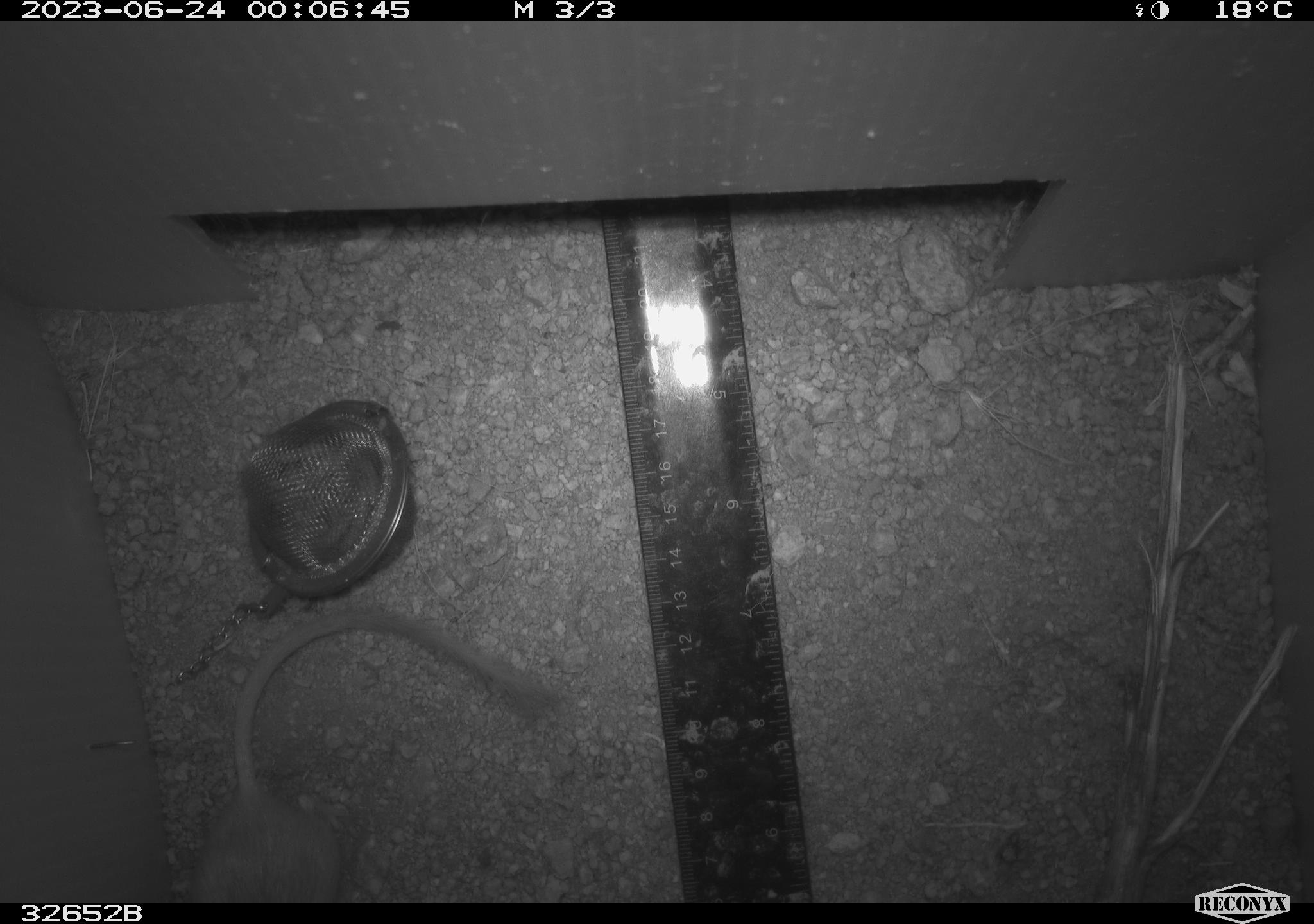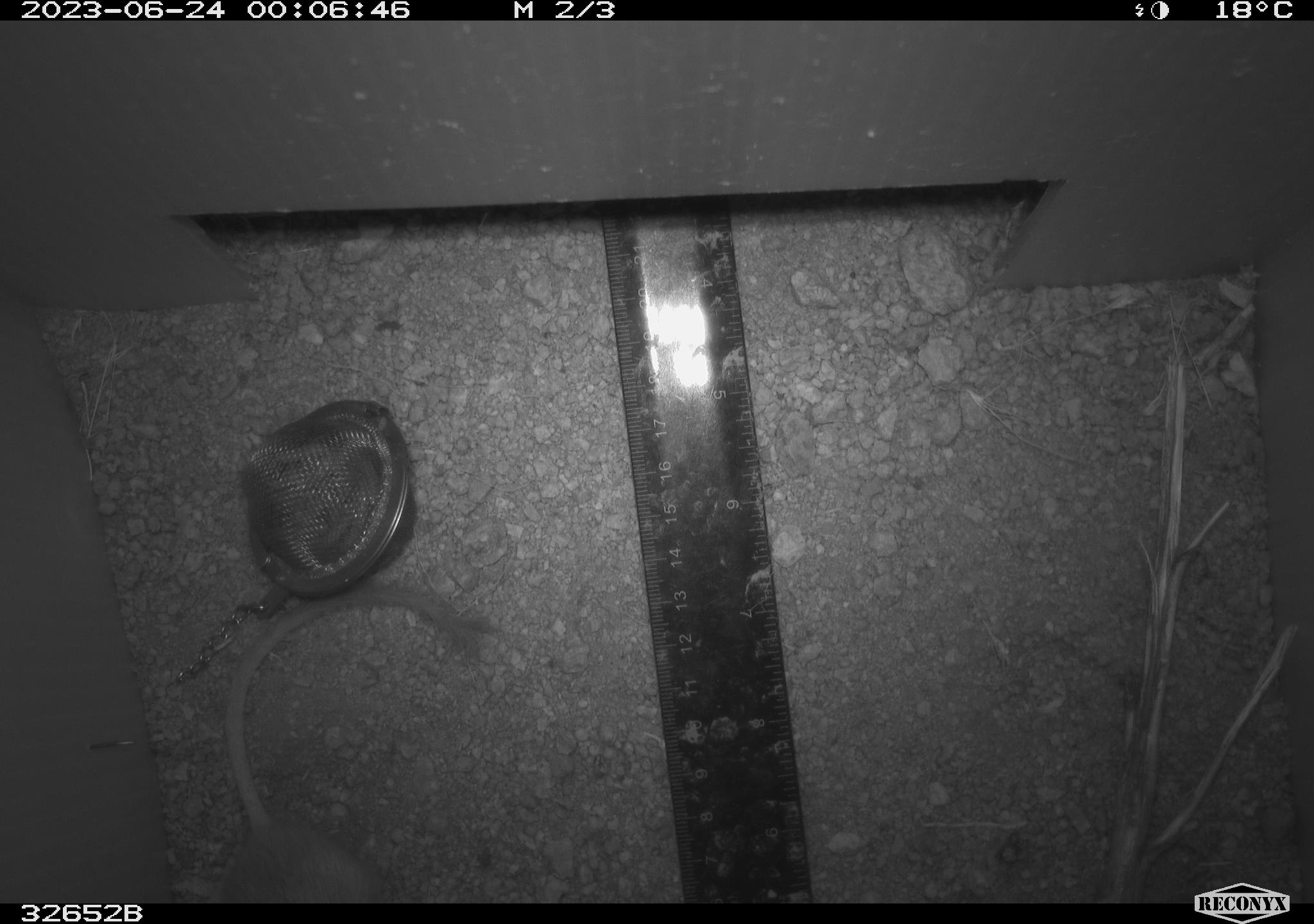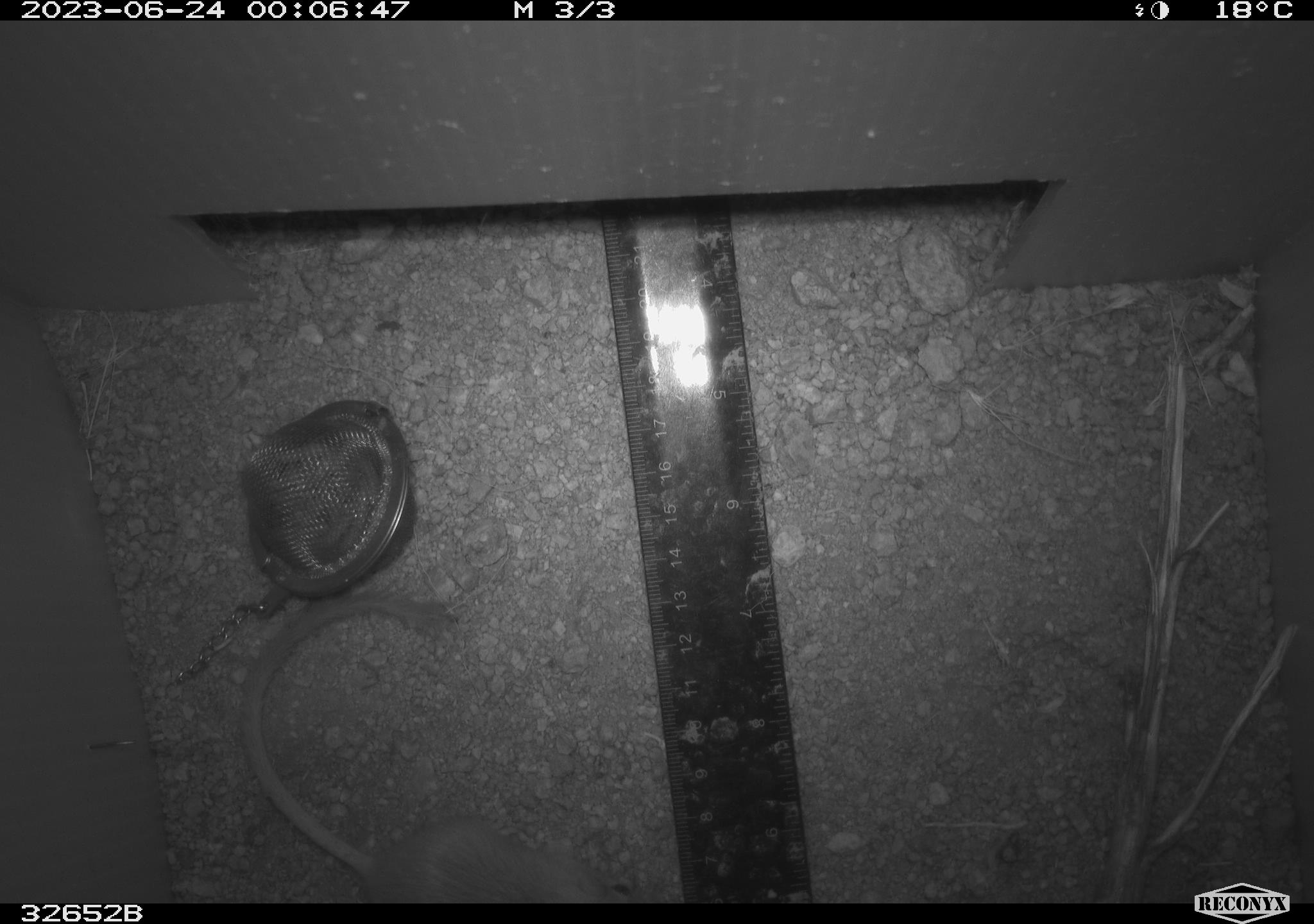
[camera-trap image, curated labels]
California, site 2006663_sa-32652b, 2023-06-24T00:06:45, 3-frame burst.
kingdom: Animalia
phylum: Chordata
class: Mammalia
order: Rodentia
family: Heteromyidae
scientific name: Heteromyidae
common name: kangaroo rats and pocket mice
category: heteromyidae family